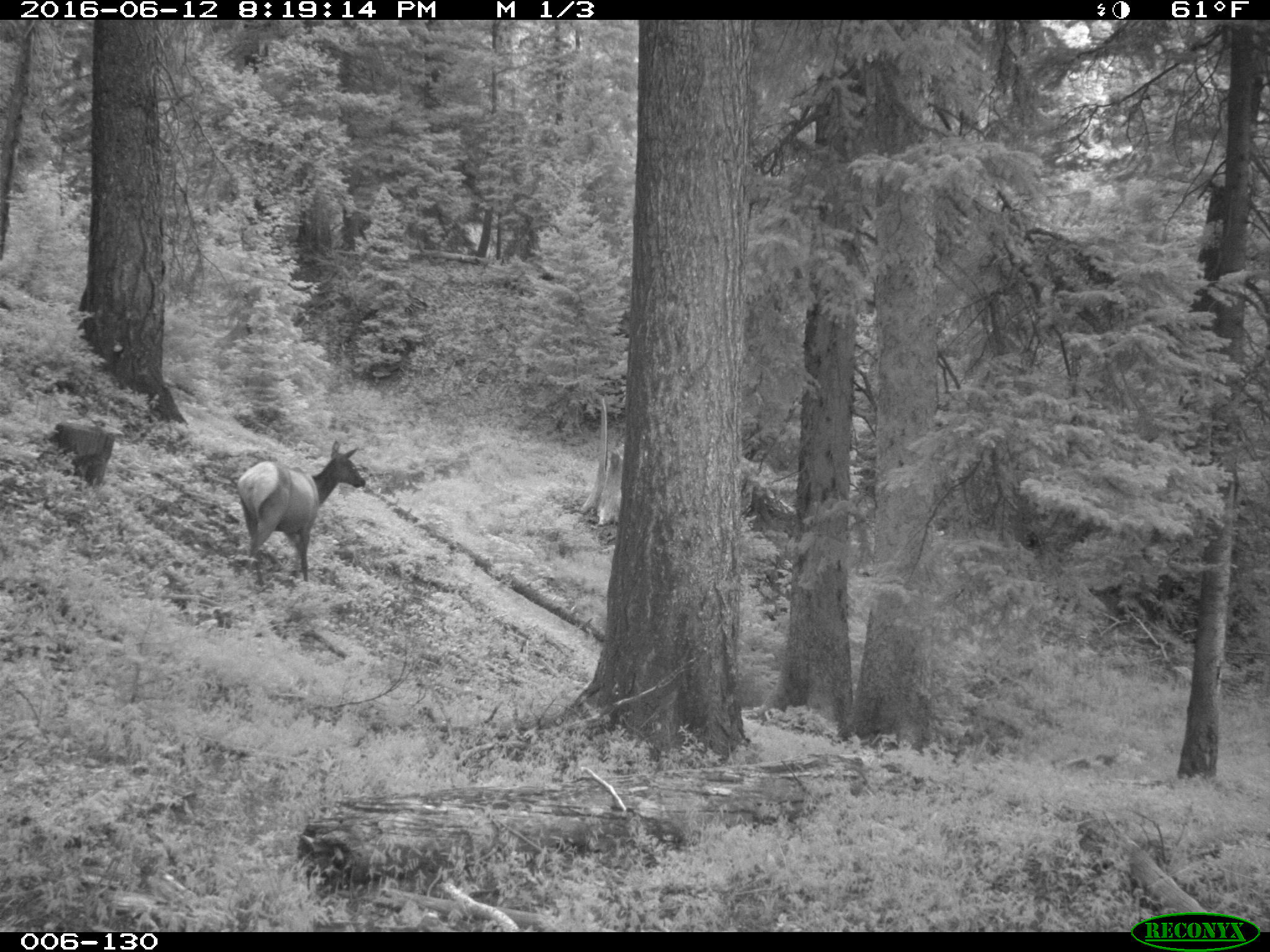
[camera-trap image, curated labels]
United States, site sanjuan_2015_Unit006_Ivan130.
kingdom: Animalia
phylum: Chordata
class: Mammalia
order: Artiodactyla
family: Cervidae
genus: Cervus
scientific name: Cervus elaphus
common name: red deer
Cervus elaphus (red deer).